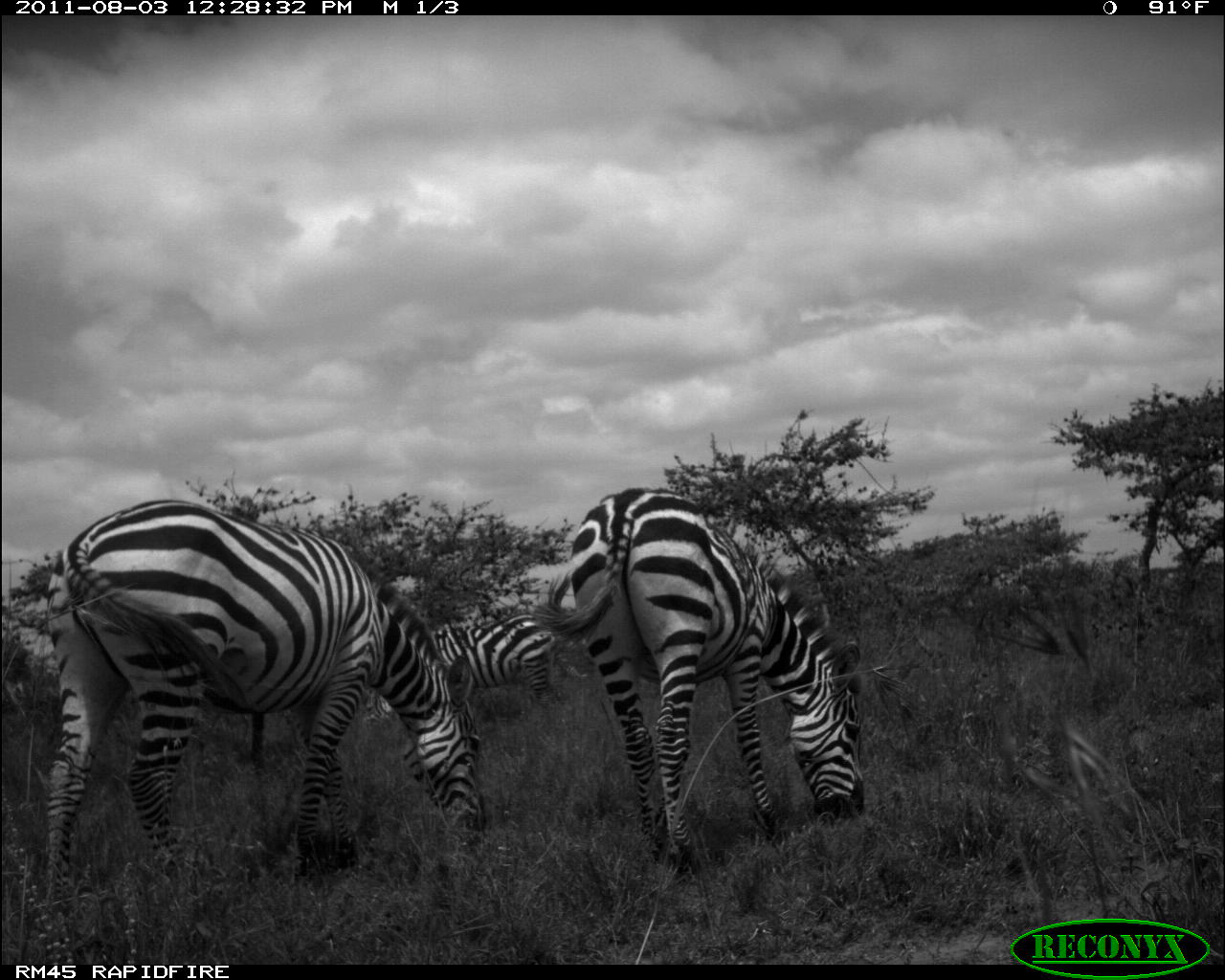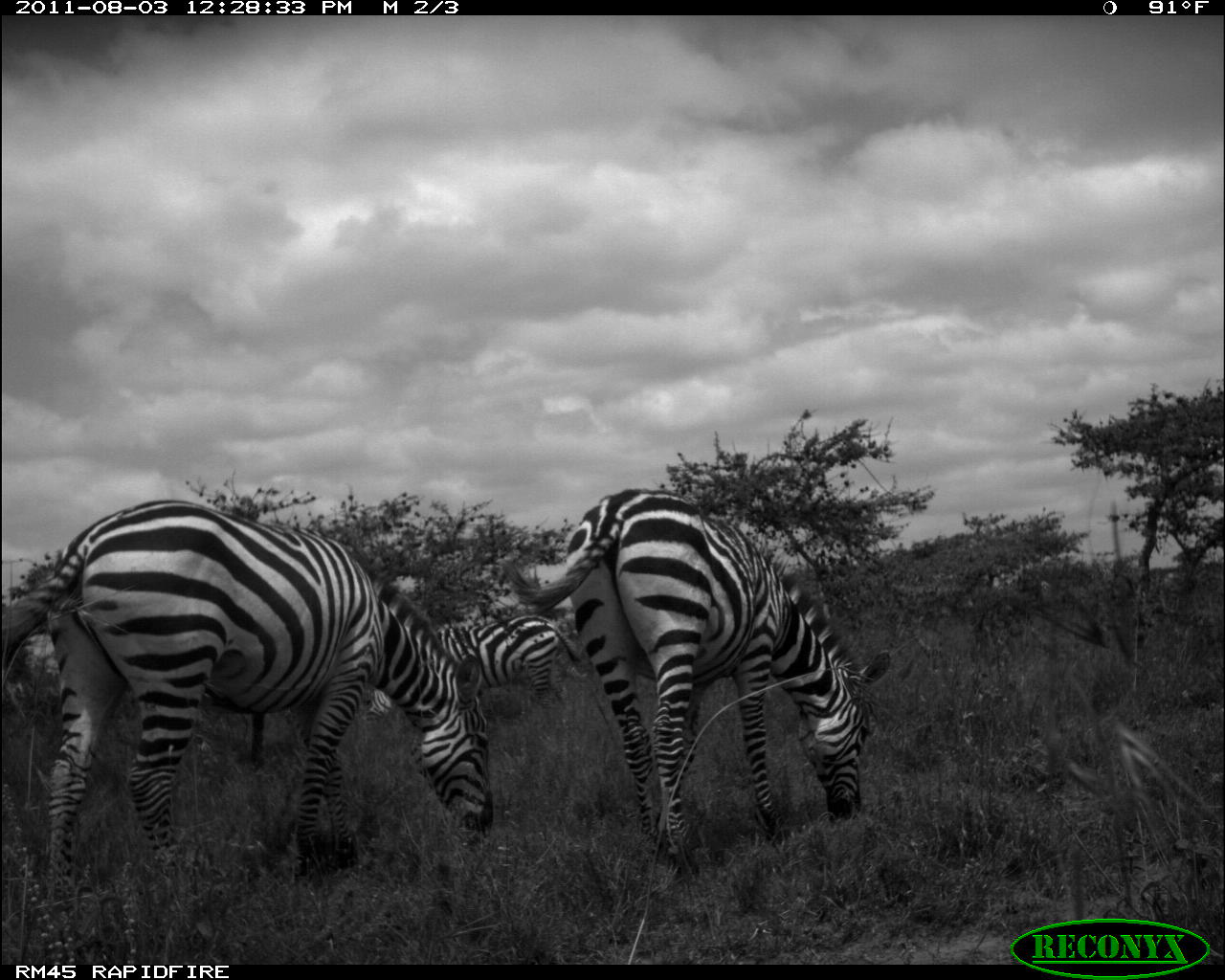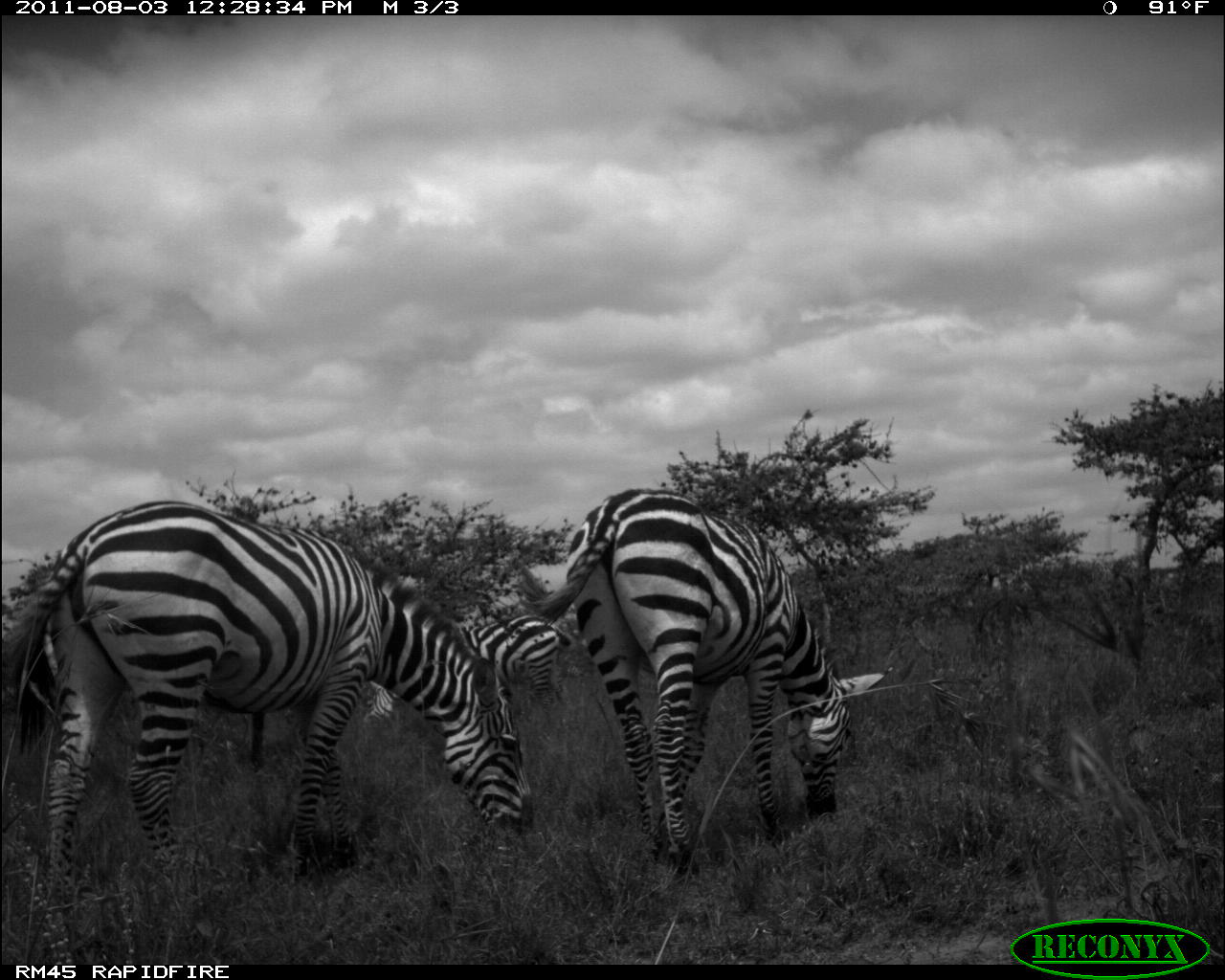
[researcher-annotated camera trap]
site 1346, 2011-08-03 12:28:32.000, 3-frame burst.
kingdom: Animalia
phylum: Chordata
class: Mammalia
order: Perissodactyla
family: Equidae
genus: Equus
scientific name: Equus quagga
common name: plains zebra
Equus quagga (plains zebra), count 3.